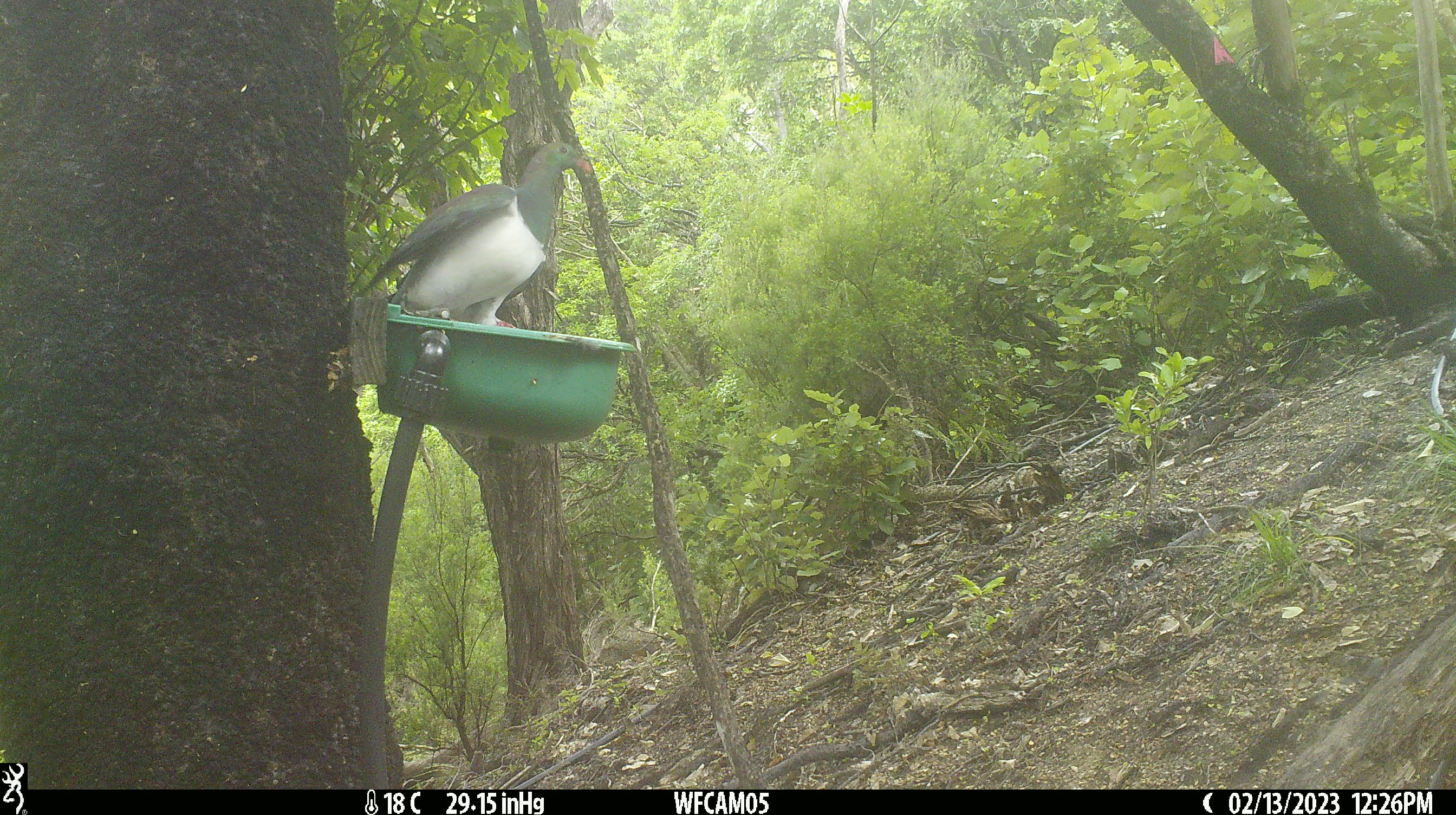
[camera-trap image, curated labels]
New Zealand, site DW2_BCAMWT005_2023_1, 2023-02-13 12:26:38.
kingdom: Animalia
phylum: Chordata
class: Aves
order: Columbiformes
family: Columbidae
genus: Hemiphaga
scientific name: Hemiphaga novaeseelandiae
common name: new zealand pigeon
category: kereru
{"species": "kereru (new zealand pigeon) (Hemiphaga novaeseelandiae)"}